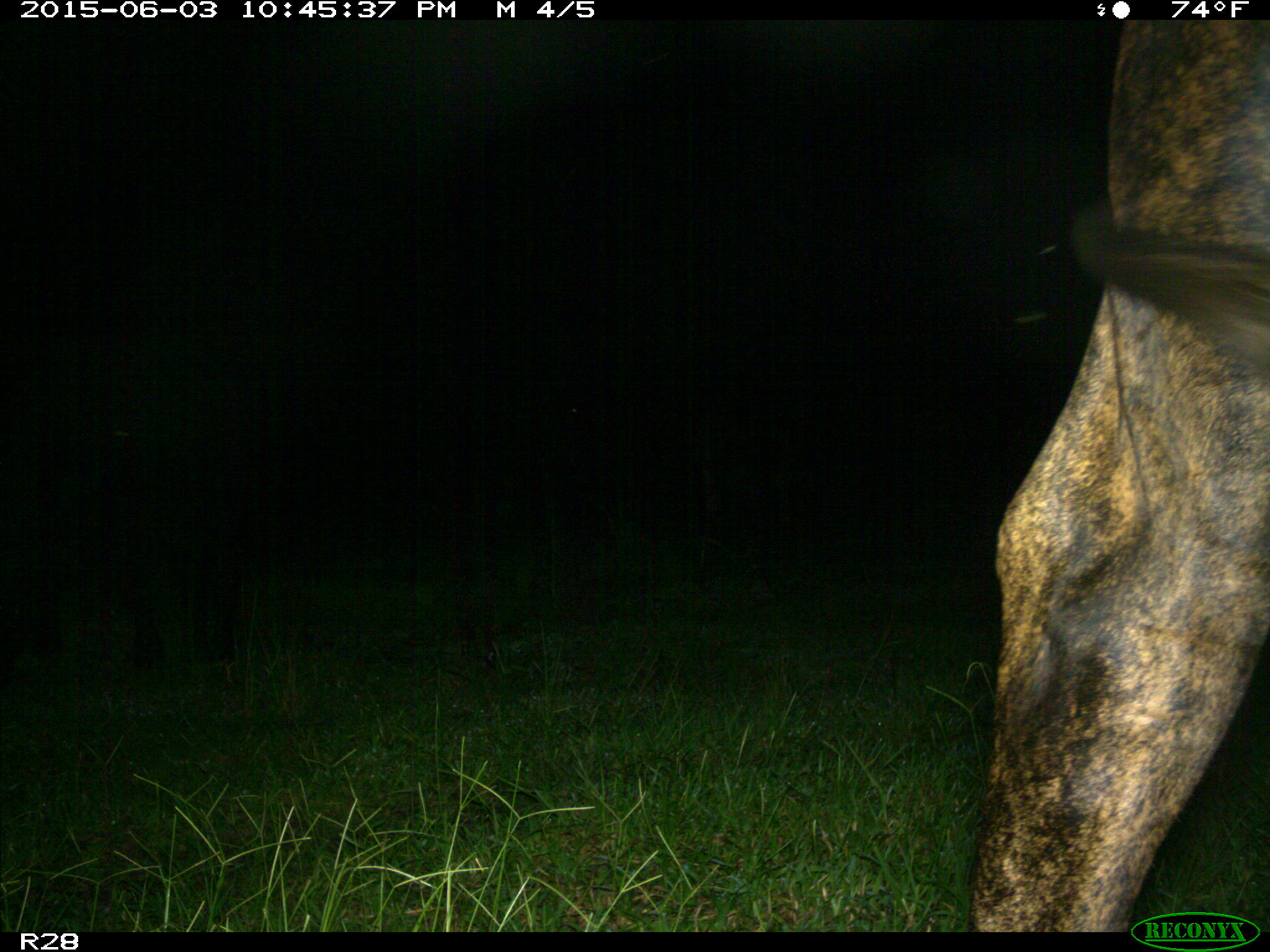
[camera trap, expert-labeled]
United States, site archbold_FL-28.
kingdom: Animalia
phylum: Chordata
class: Mammalia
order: Artiodactyla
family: Bovidae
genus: Bos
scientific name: Bos taurus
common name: domestic cow